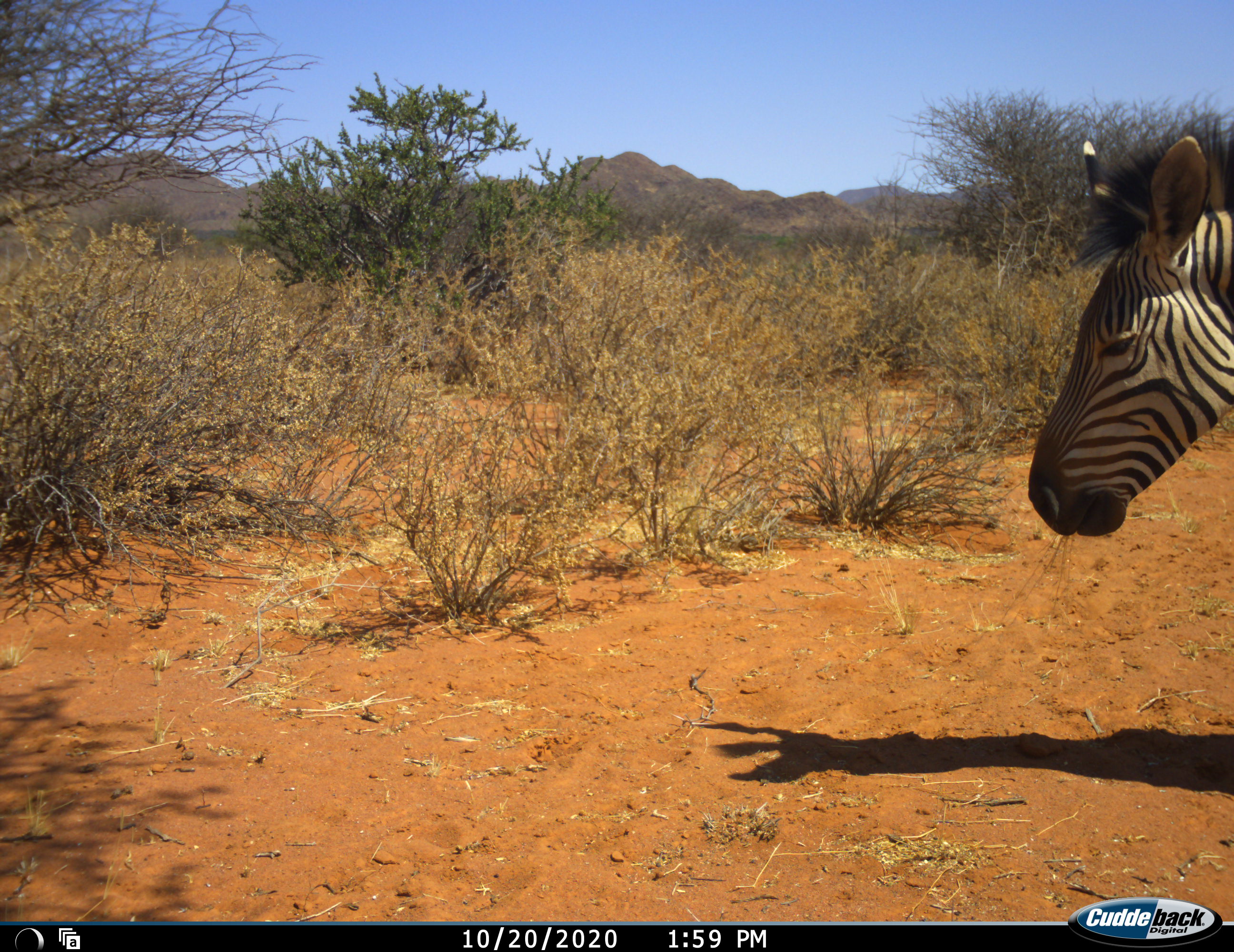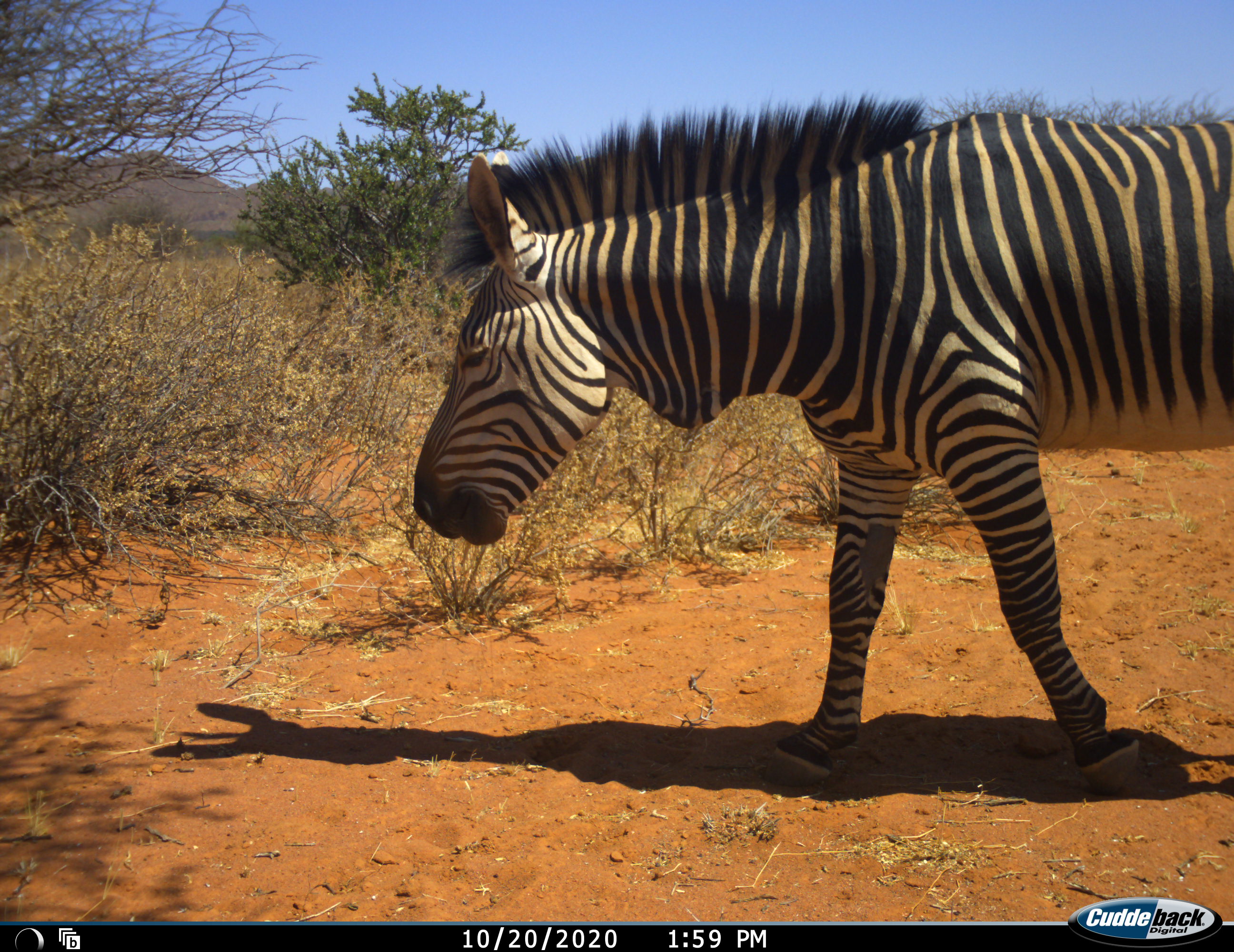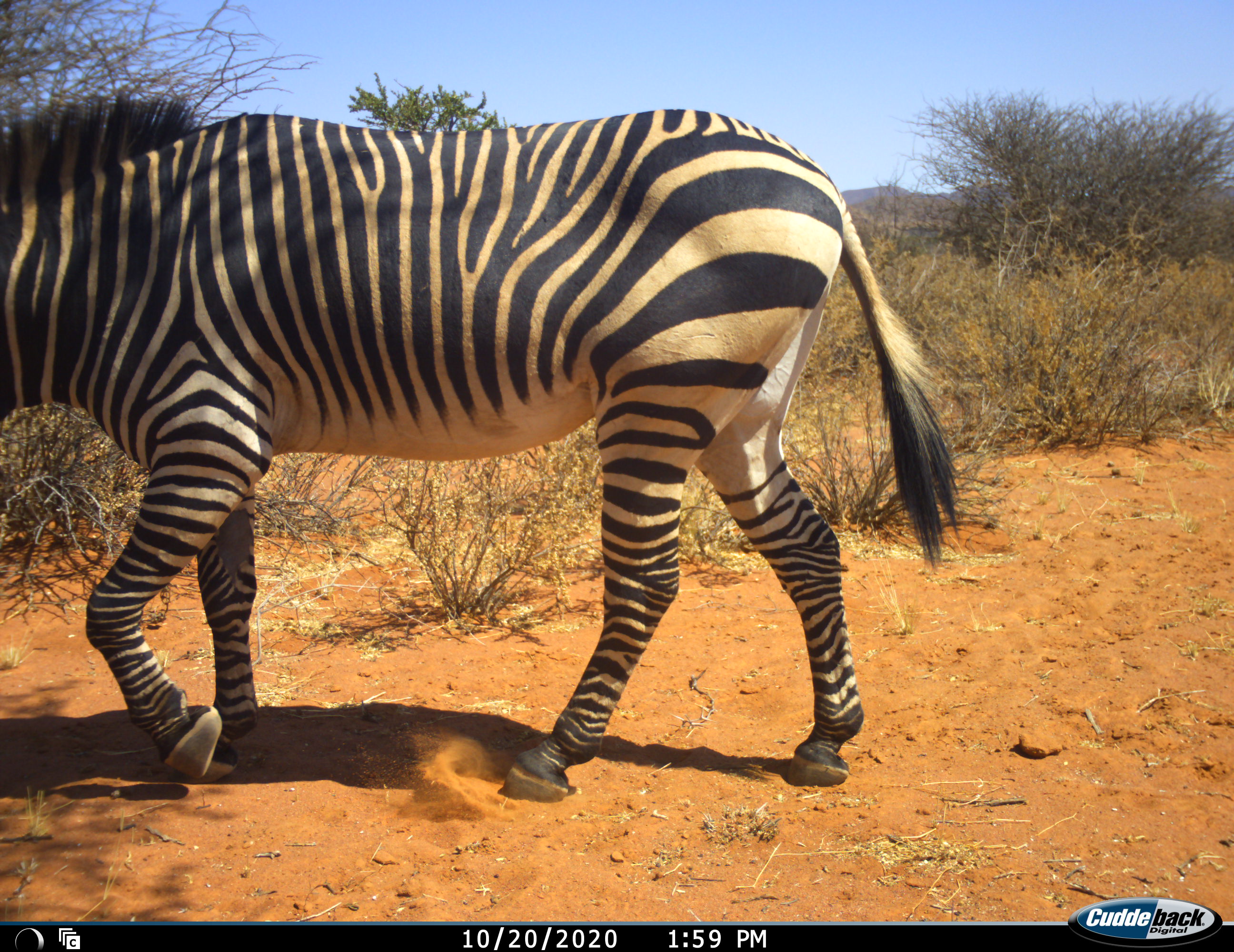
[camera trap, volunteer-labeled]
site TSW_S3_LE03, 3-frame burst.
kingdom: Animalia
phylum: Chordata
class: Mammalia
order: Perissodactyla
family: Equidae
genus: Equus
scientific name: Equus zebra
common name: mountain zebra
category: zebramountain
Zebramountain (mountain zebra) (Equus zebra), count 1. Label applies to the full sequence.